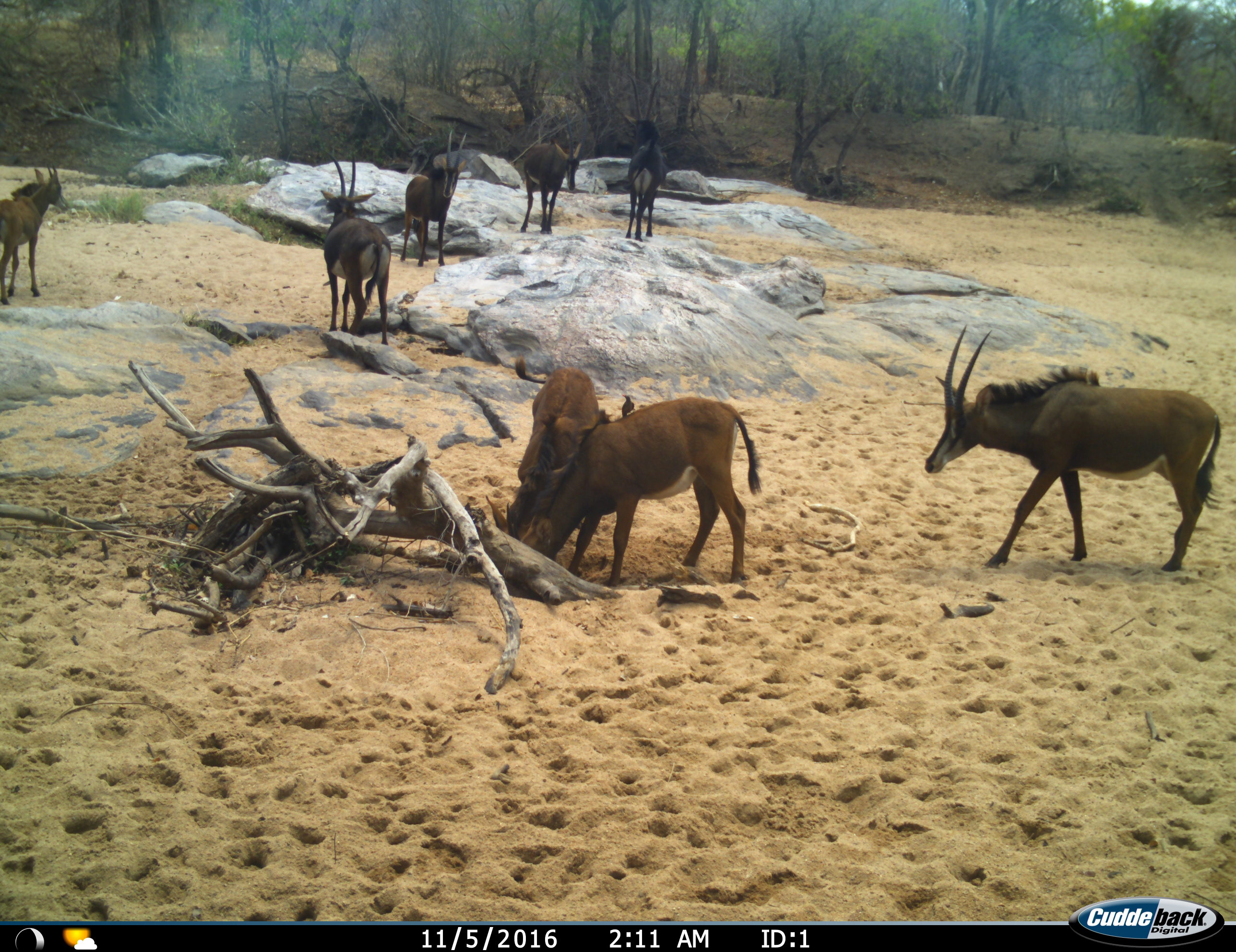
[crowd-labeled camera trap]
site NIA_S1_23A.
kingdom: Animalia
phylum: Chordata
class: Mammalia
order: Artiodactyla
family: Bovidae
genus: Hippotragus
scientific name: Hippotragus niger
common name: sable antelope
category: sable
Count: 8.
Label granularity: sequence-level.